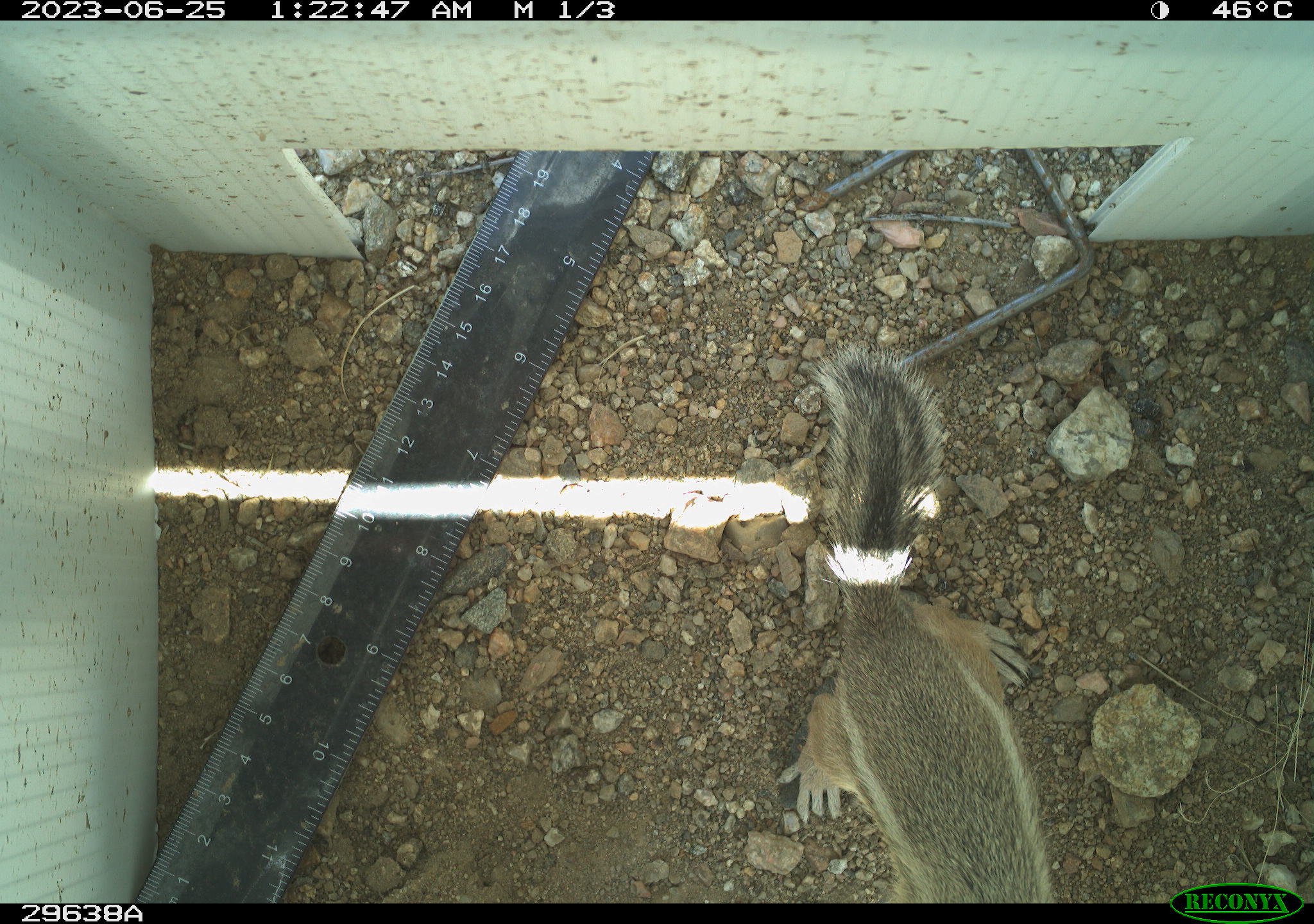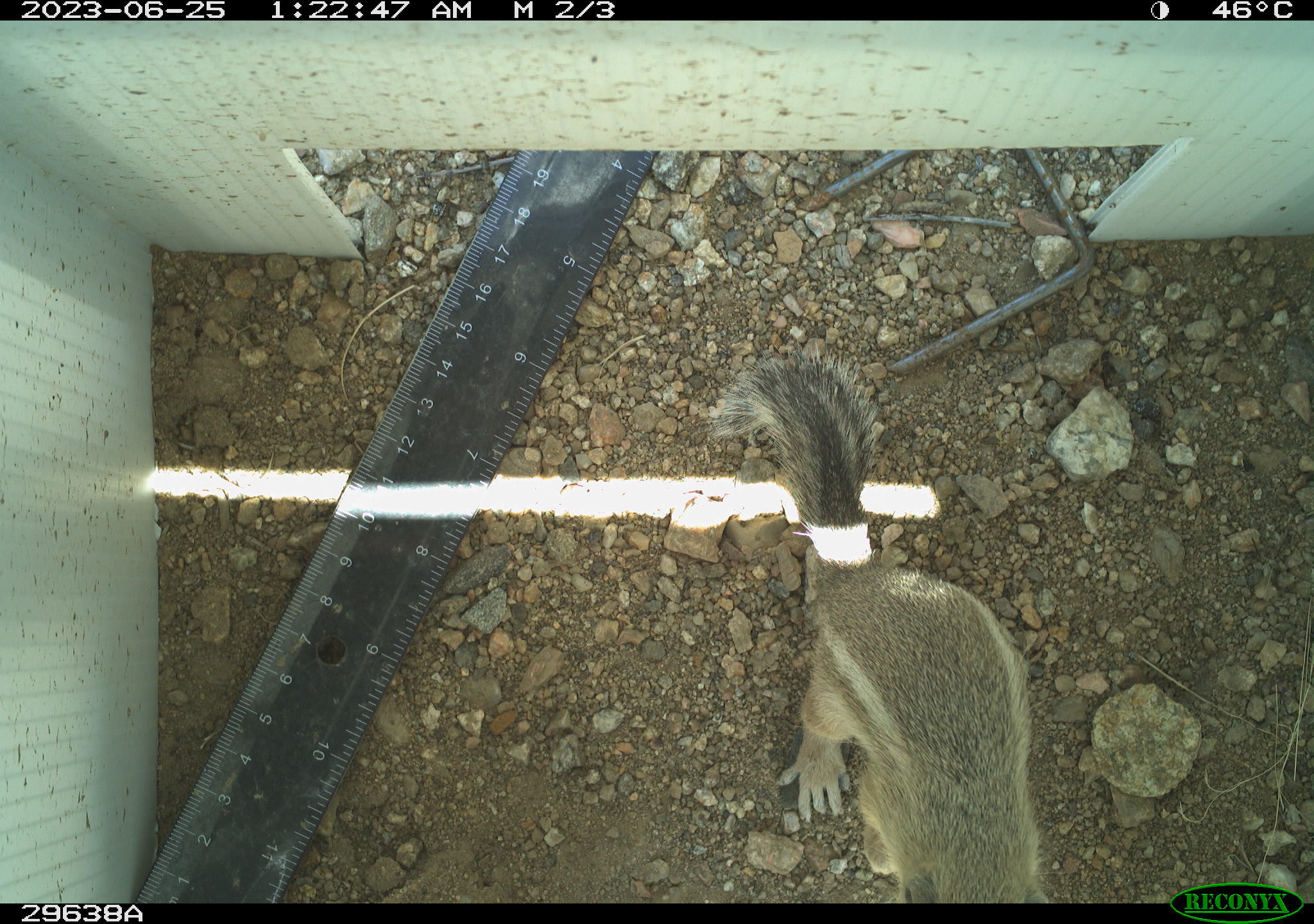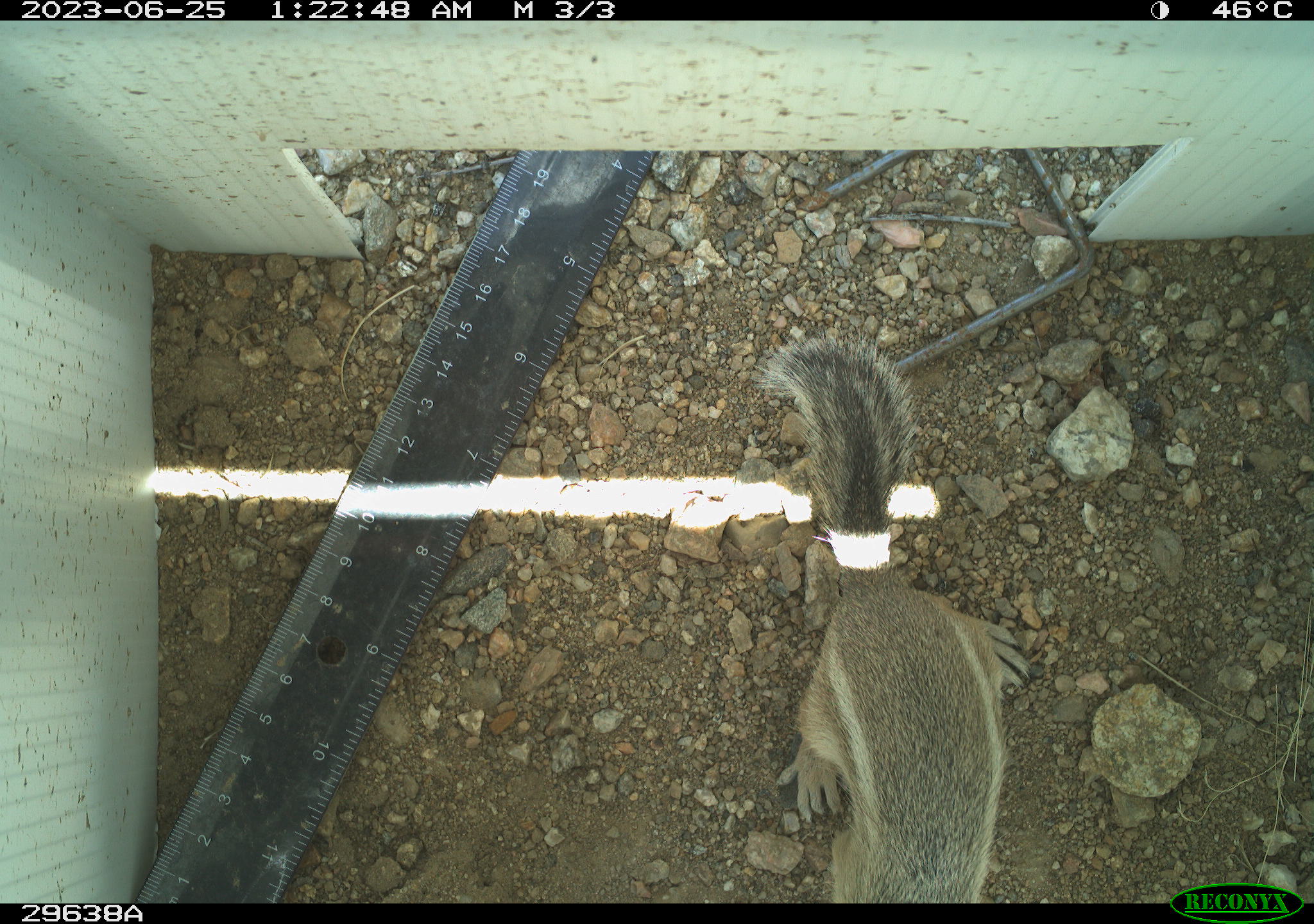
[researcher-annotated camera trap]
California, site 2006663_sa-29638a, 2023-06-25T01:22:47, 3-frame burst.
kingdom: Animalia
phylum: Chordata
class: Mammalia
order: Rodentia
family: Sciuridae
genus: Ammospermophilus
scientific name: Ammospermophilus leucurus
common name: white-tailed antelope squirrel